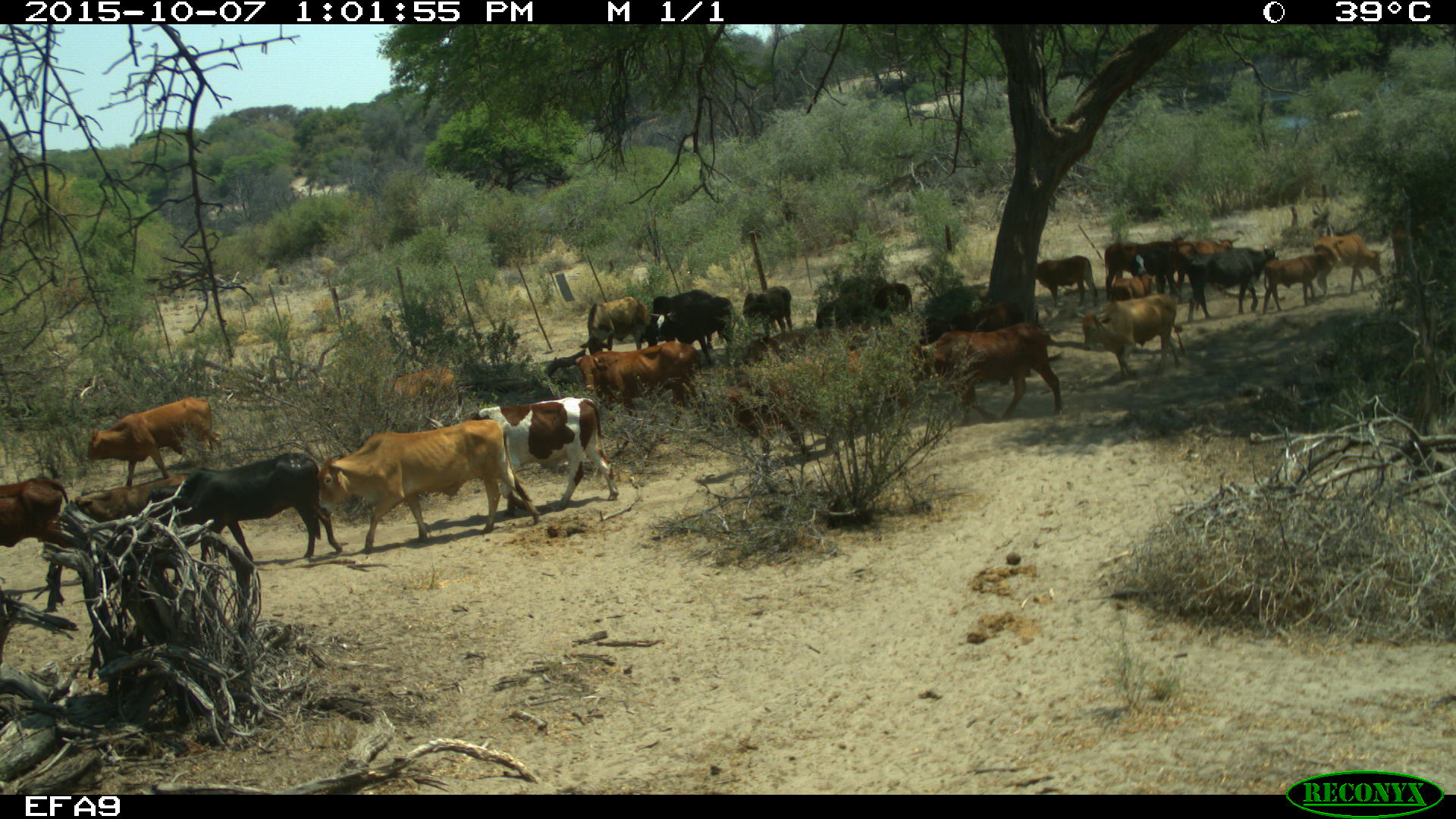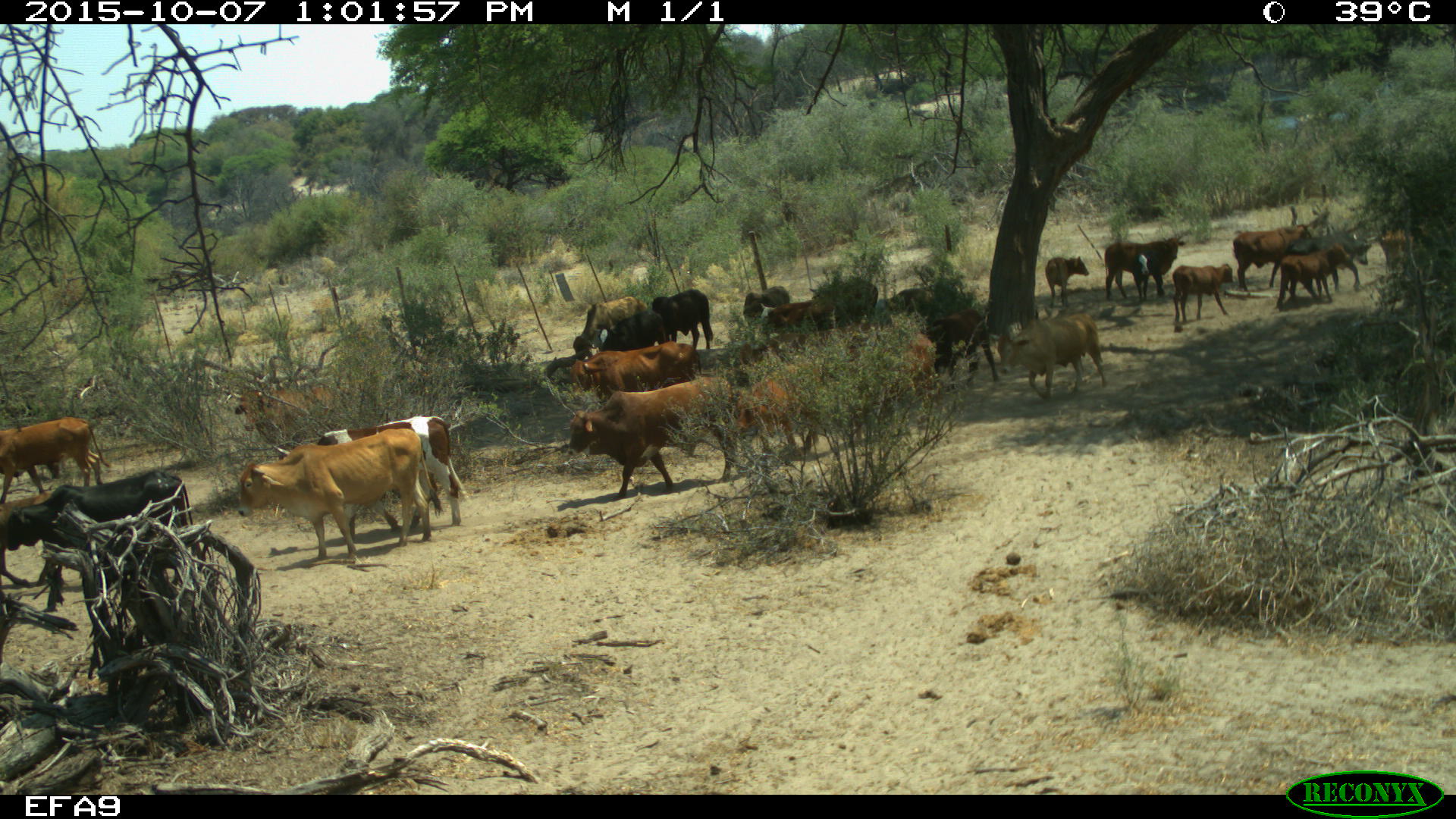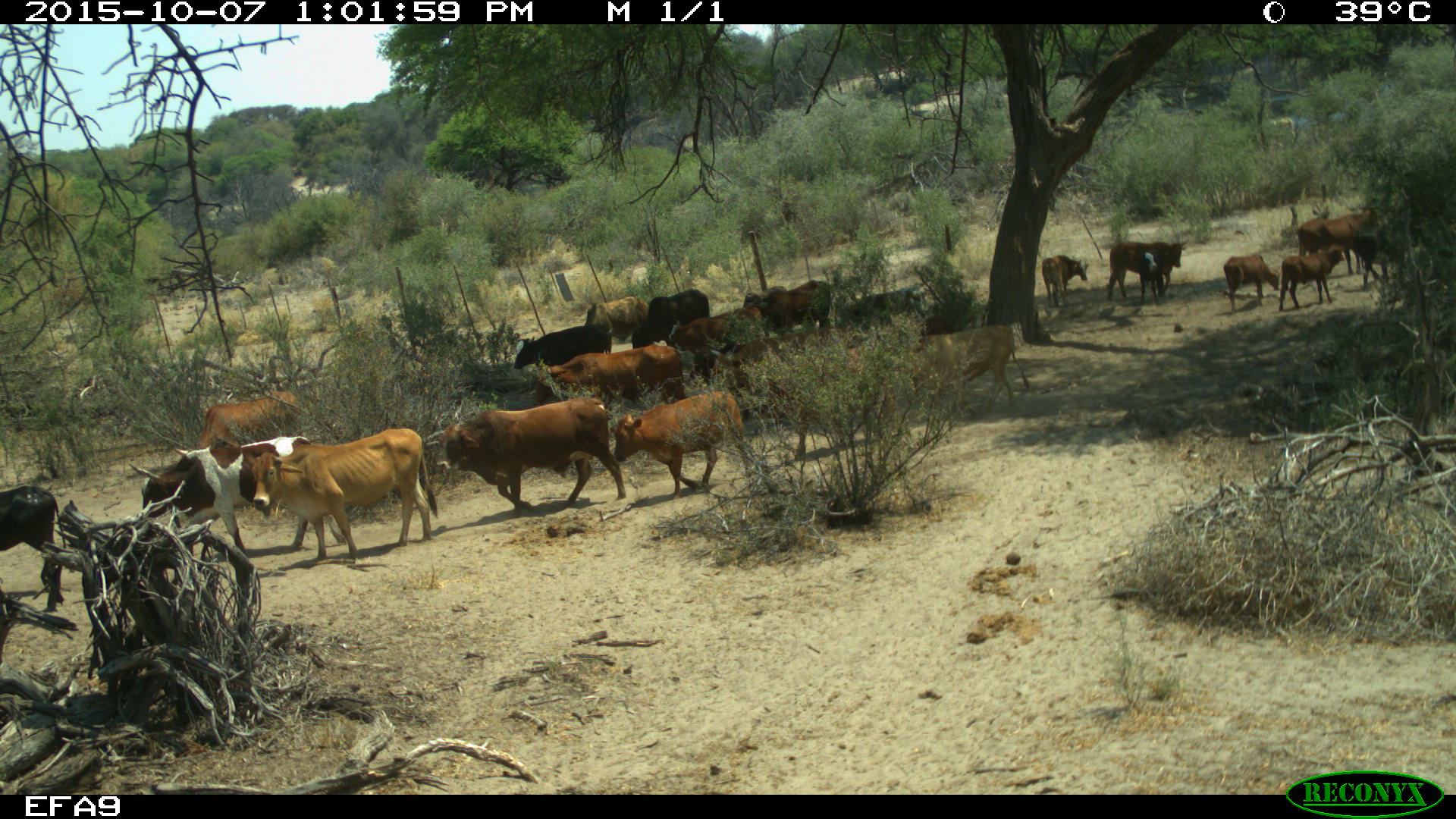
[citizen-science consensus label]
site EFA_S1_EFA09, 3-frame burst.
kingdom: Animalia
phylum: Chordata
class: Mammalia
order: Artiodactyla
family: Bovidae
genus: Bos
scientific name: Bos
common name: cattle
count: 11-50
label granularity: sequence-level